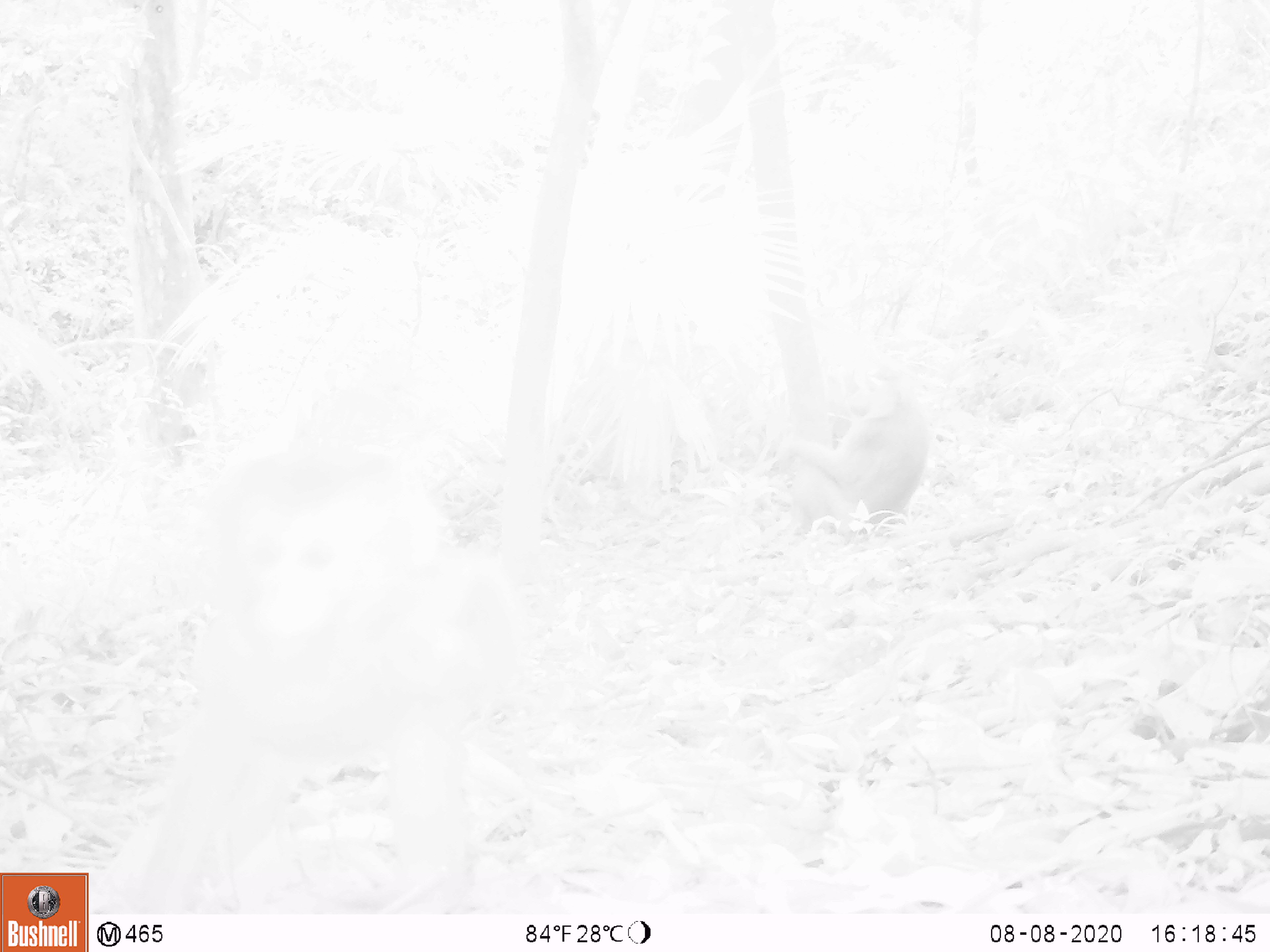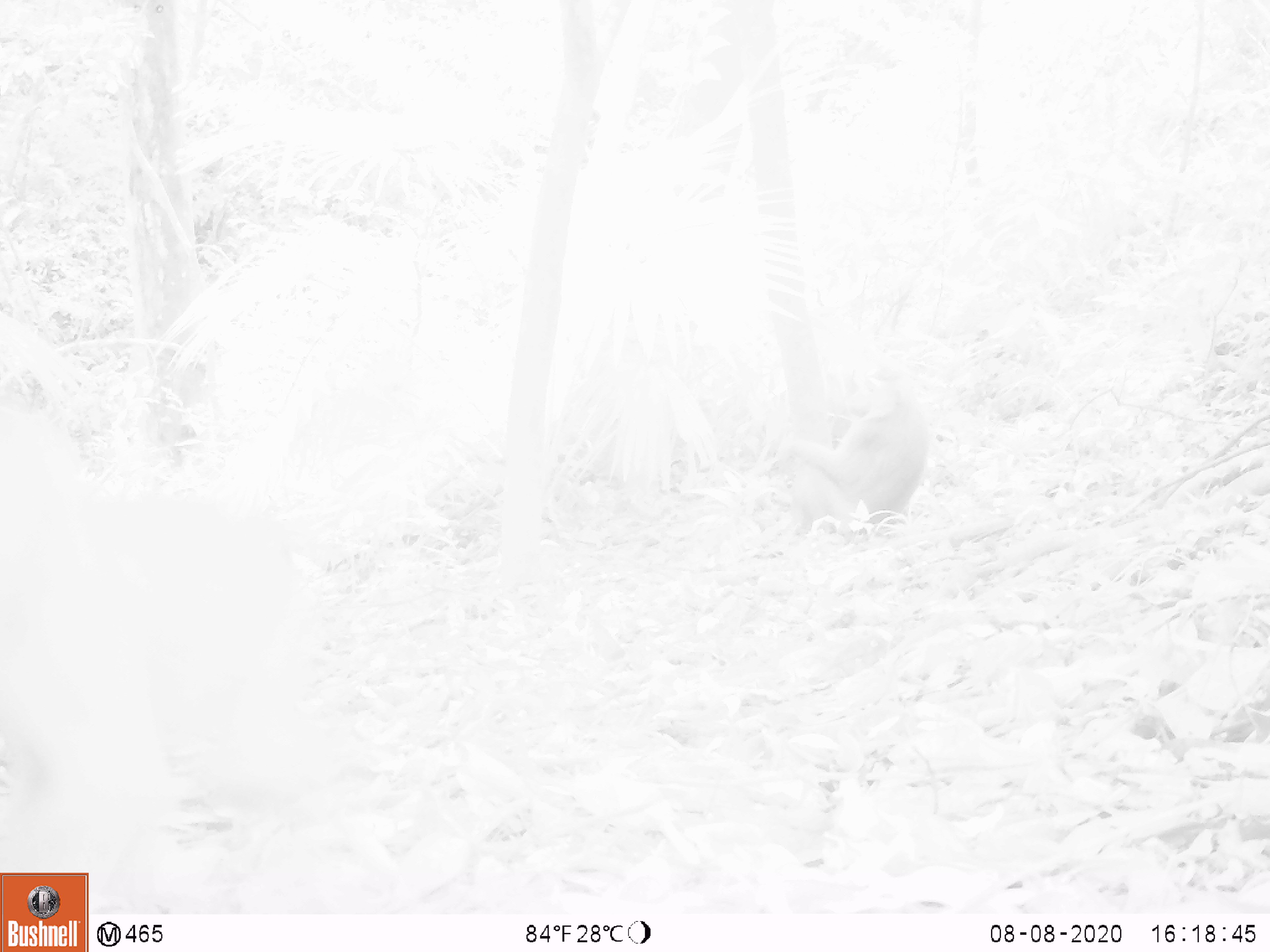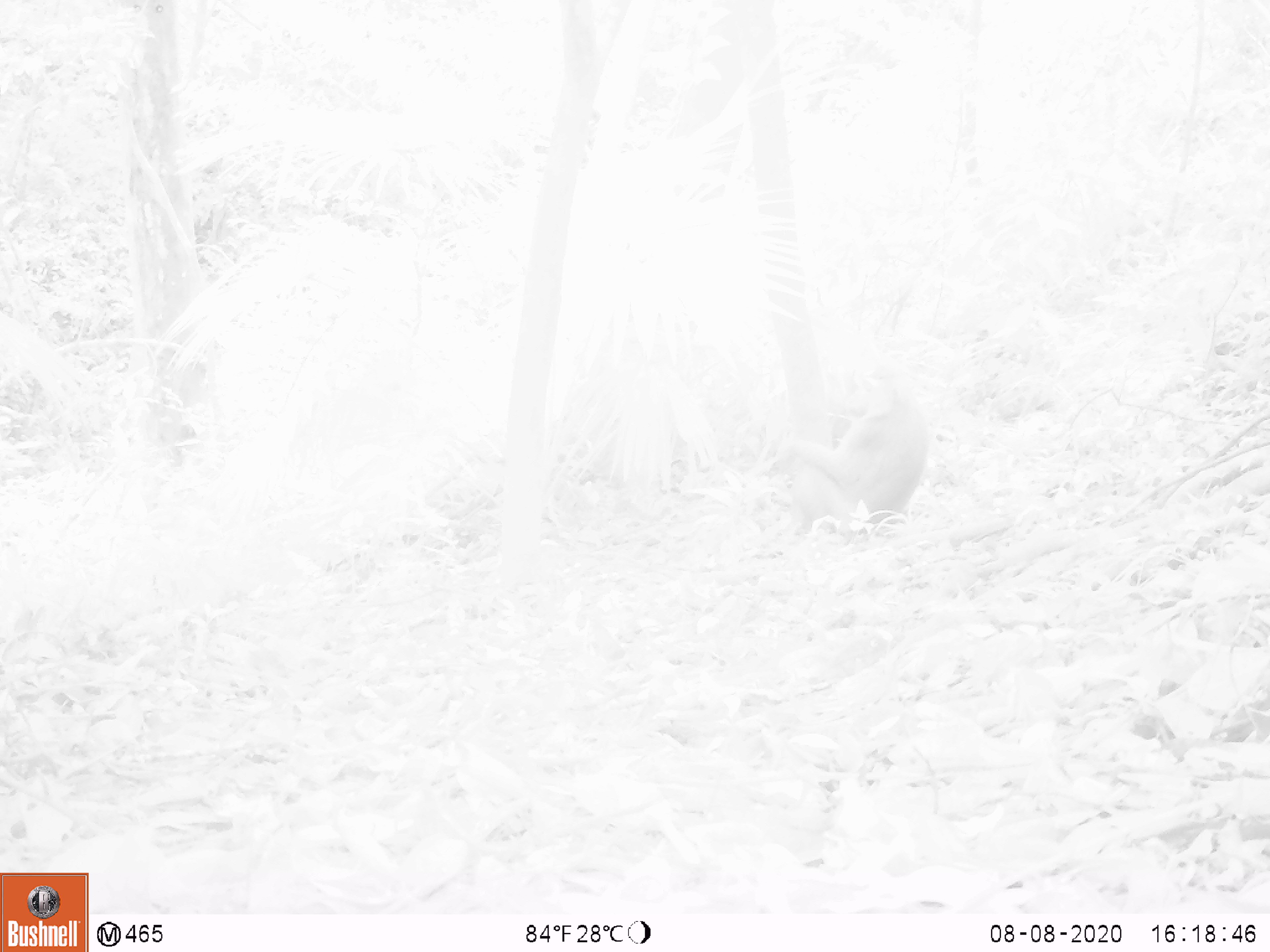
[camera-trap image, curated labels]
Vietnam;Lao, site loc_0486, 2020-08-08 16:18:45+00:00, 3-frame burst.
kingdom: Animalia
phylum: Chordata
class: Mammalia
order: Primates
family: Cercopithecidae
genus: Macaca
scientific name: Macaca nemestrina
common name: pig-tailed macaque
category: pig tailed macaque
Pig tailed macaque (pig-tailed macaque) (Macaca nemestrina). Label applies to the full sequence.